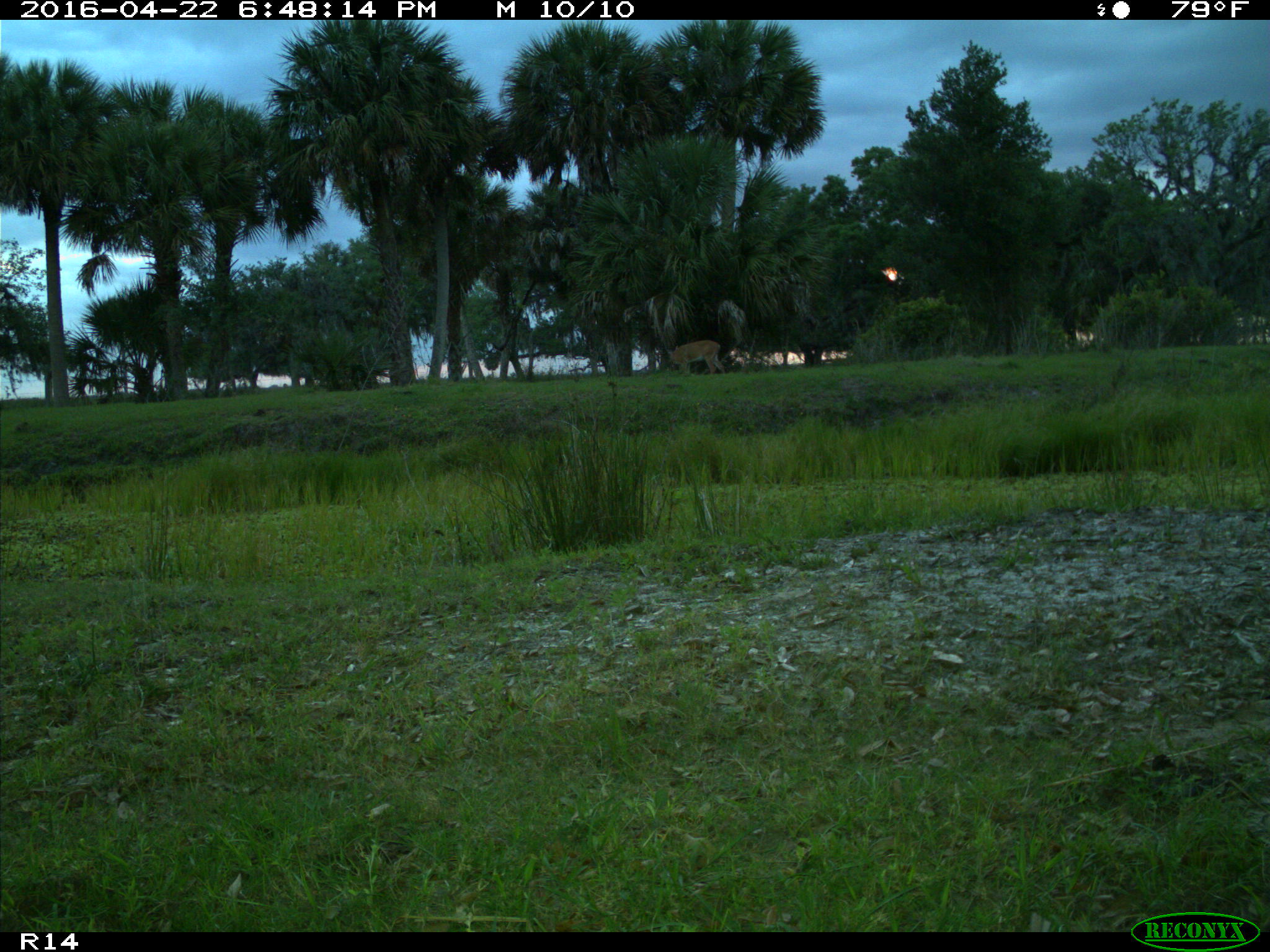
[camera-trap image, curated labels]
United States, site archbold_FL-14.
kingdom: Animalia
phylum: Chordata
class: Mammalia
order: Artiodactyla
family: Cervidae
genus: Odocoileus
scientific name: Odocoileus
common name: deer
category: unidentified deer